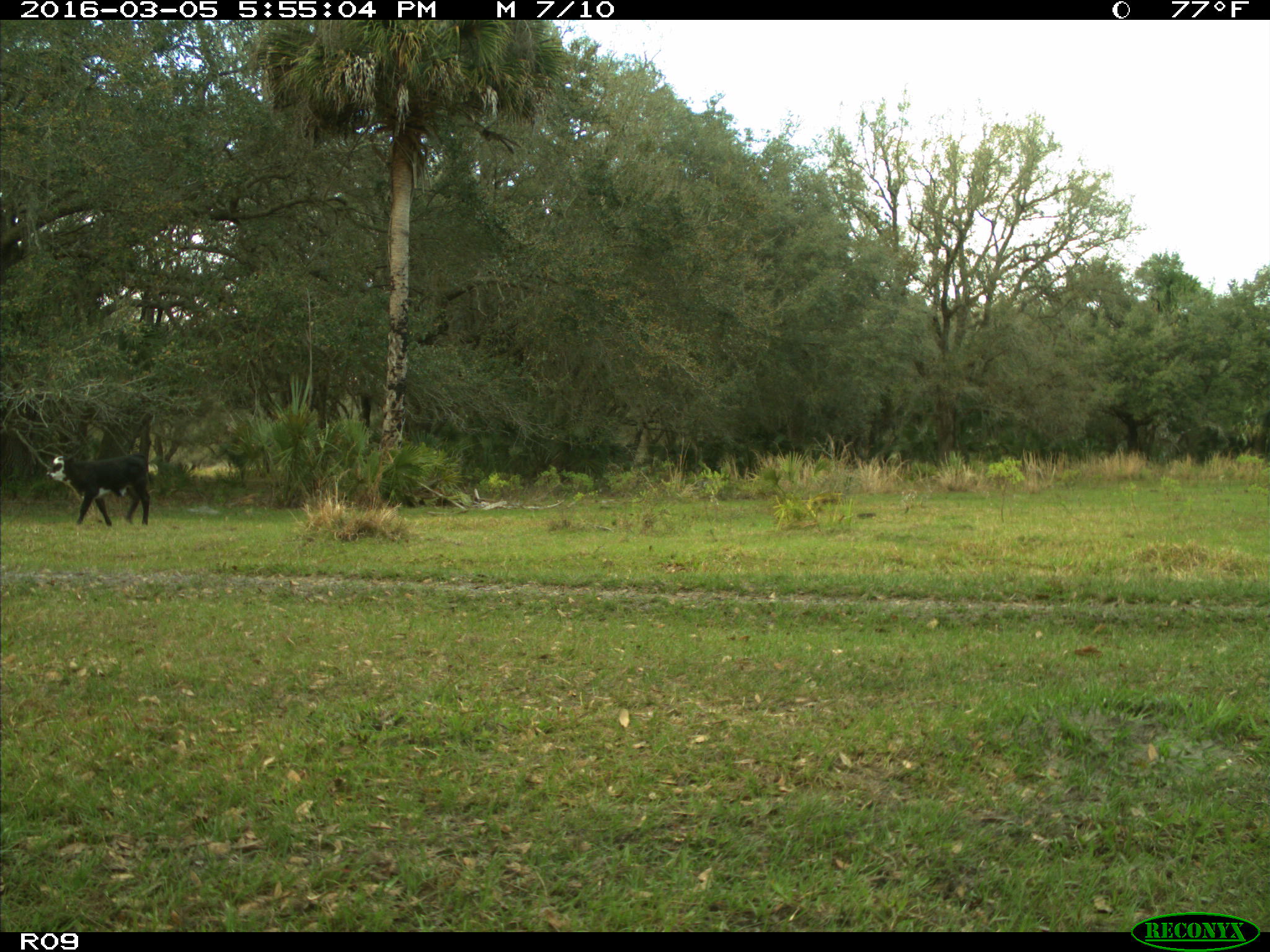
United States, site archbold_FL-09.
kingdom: Animalia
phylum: Chordata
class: Mammalia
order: Artiodactyla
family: Bovidae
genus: Bos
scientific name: Bos taurus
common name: domestic cow